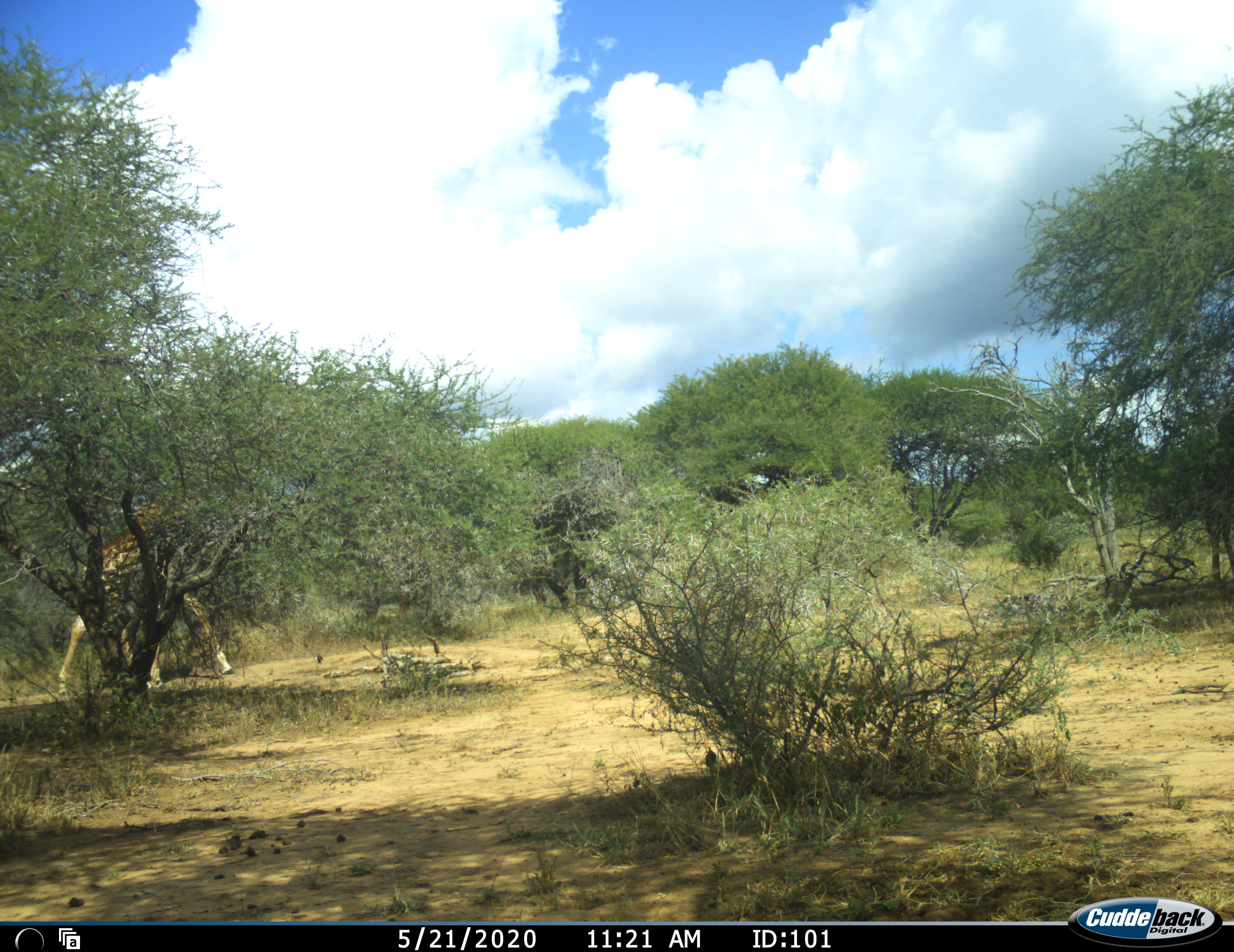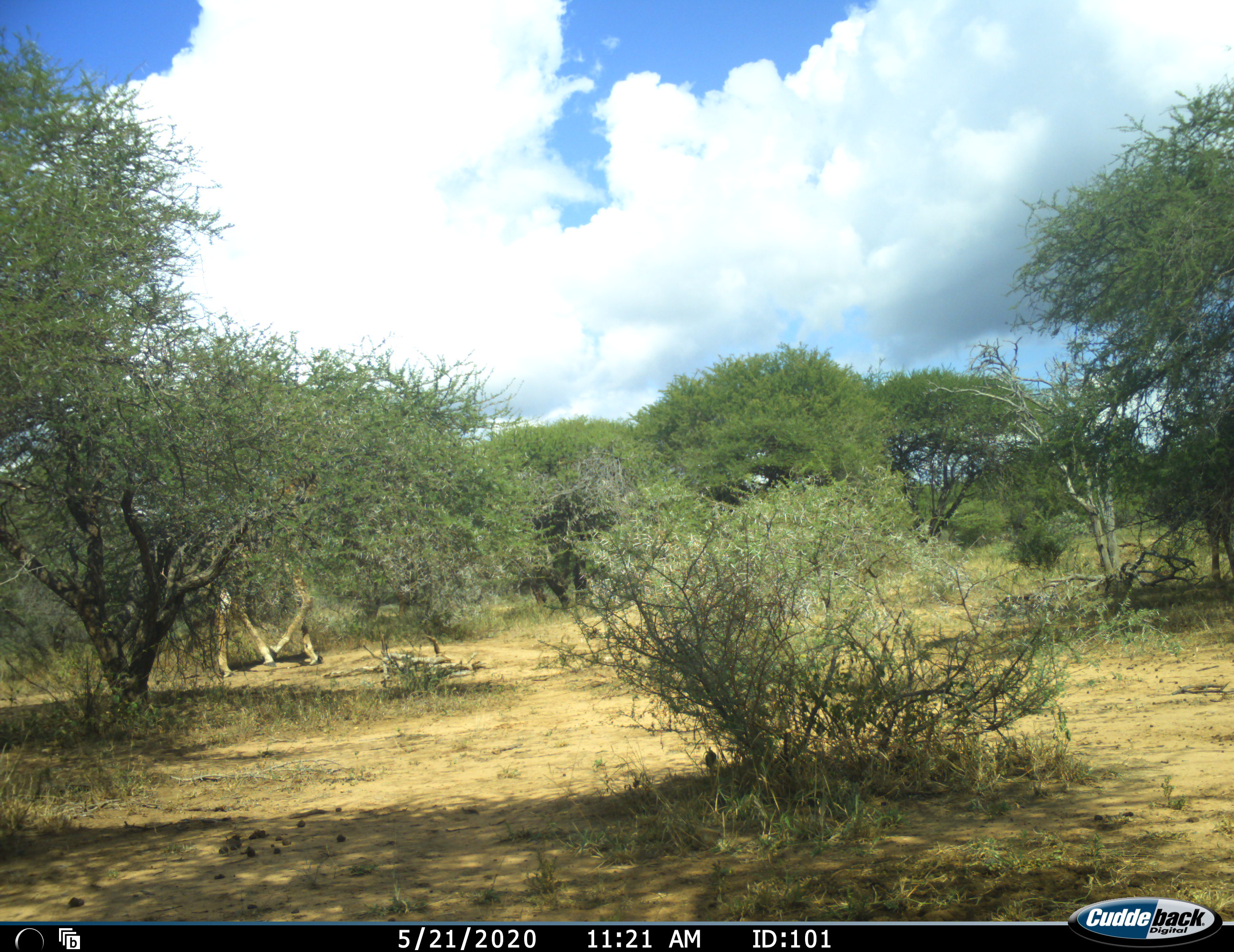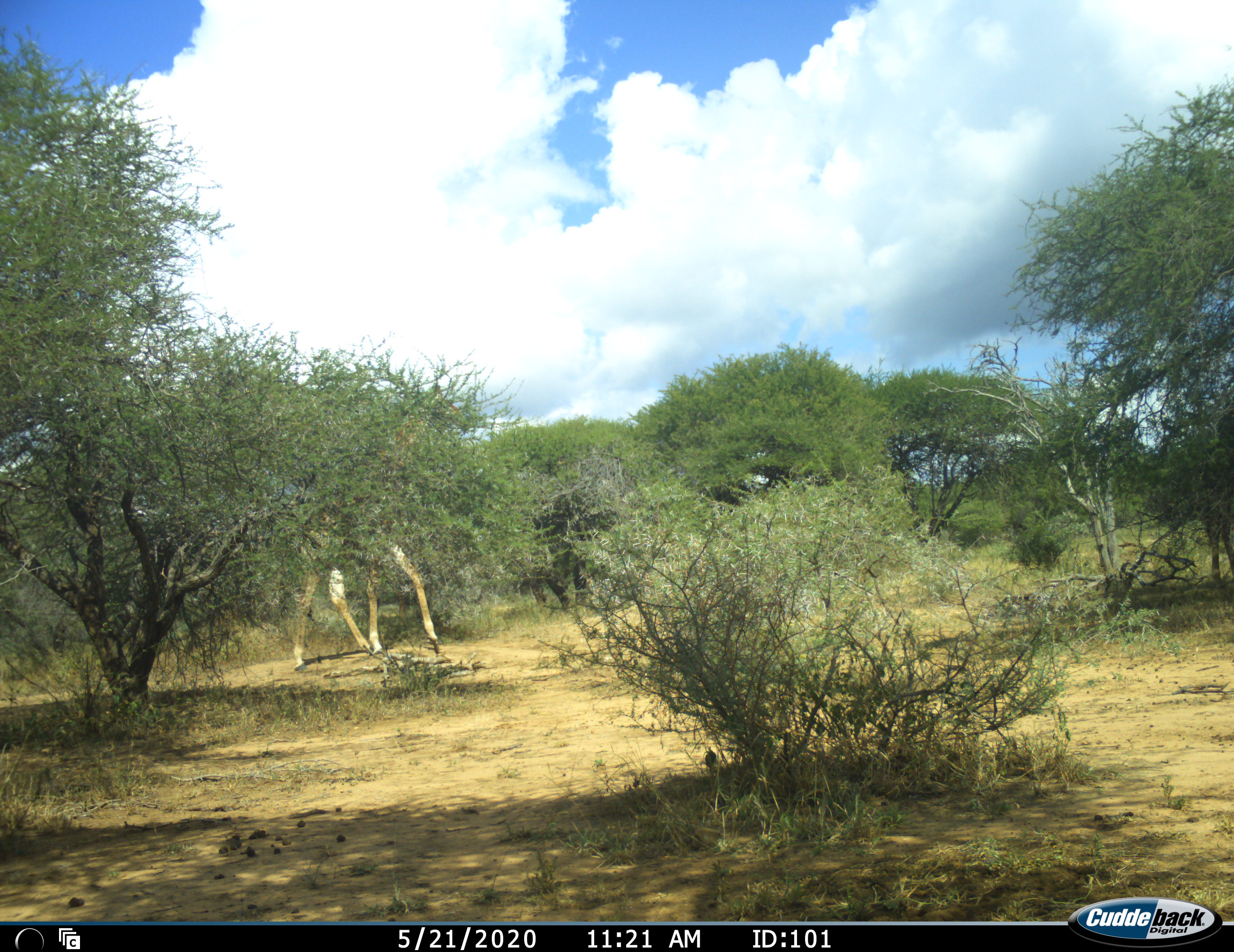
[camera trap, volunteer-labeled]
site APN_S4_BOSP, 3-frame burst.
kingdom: Animalia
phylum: Chordata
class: Mammalia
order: Artiodactyla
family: Giraffidae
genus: Giraffa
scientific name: Giraffa camelopardalis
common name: giraffe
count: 1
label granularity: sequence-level